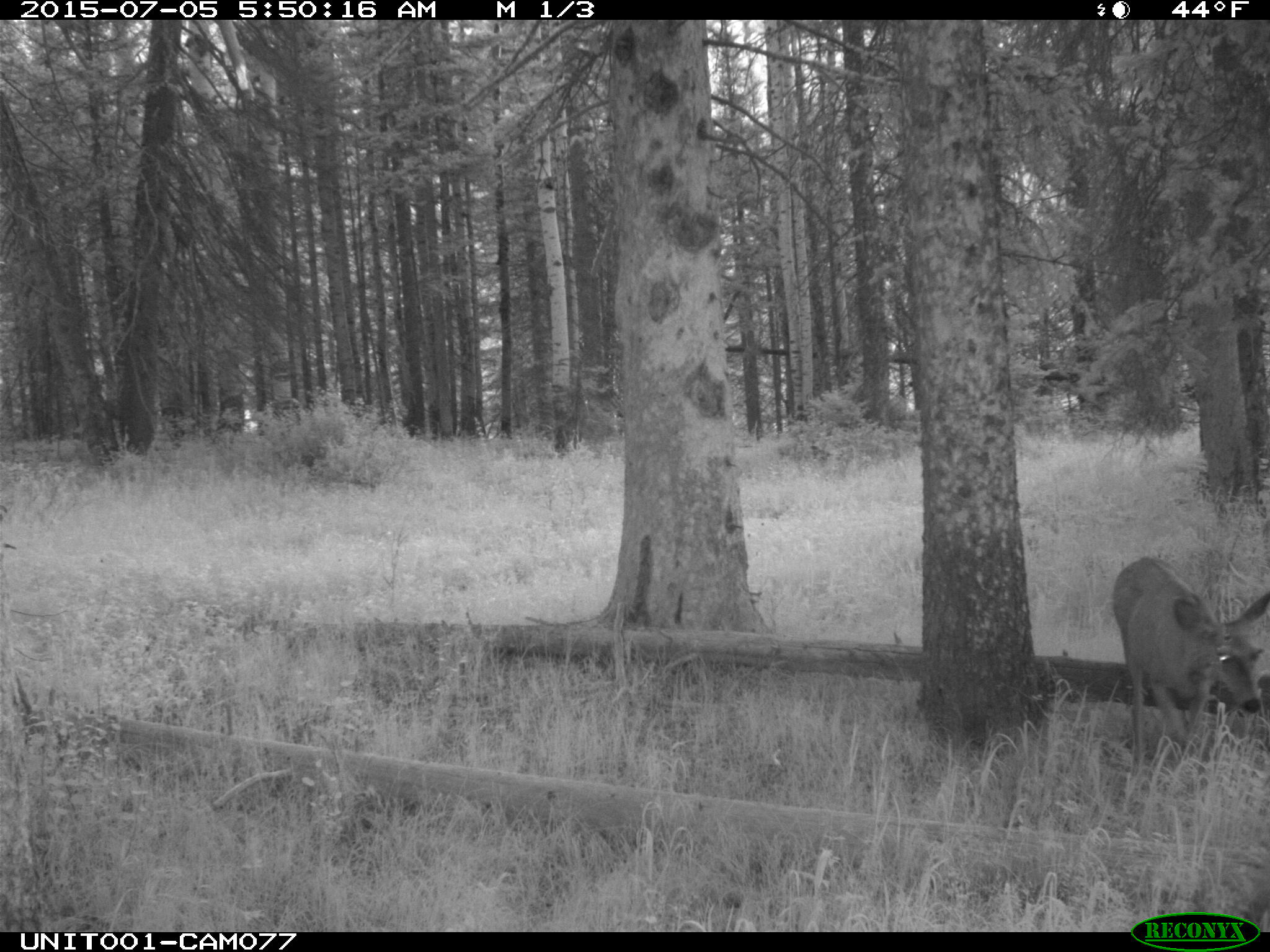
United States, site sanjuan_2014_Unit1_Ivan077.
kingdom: Animalia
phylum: Chordata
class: Mammalia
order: Artiodactyla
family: Cervidae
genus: Odocoileus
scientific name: Odocoileus hemionus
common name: mule deer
Odocoileus hemionus (mule deer).